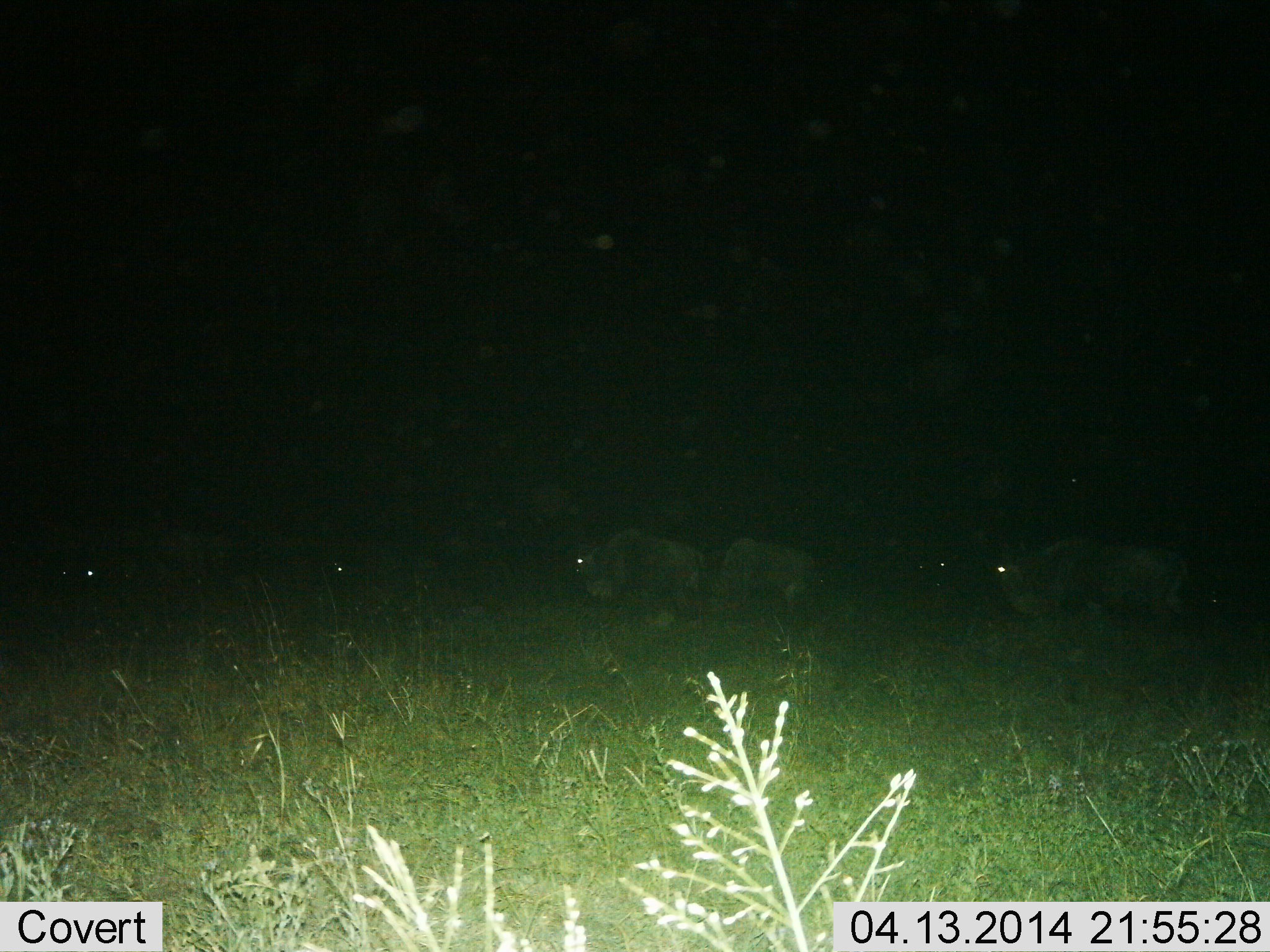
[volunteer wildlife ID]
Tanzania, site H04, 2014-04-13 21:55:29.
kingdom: Animalia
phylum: Chordata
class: Mammalia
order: Artiodactyla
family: Bovidae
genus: Connochaetes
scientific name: Connochaetes taurinus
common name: blue wildebeest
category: wildebeest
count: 6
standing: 38%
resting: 16%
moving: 38%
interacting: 0%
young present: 0%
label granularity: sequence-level